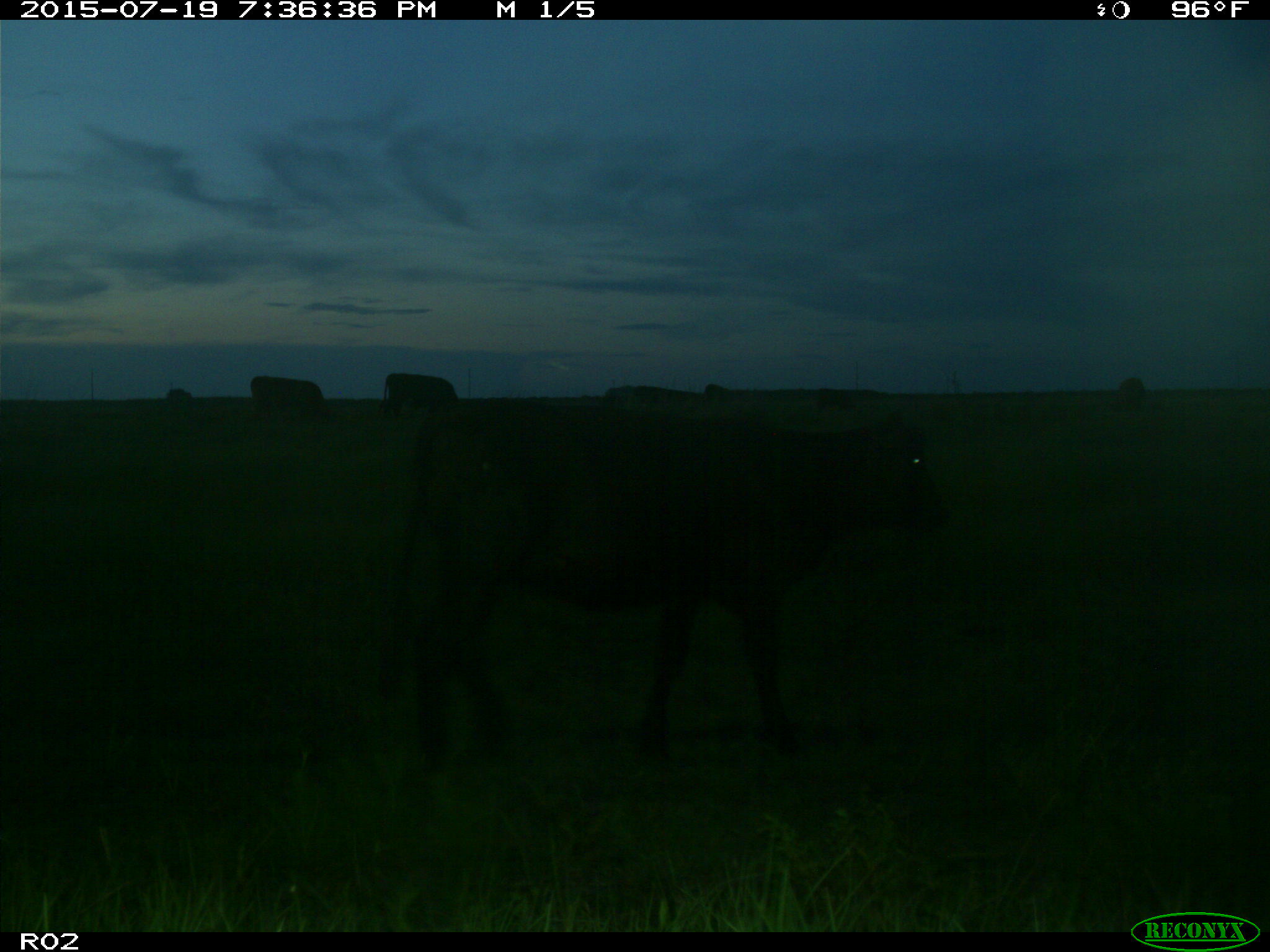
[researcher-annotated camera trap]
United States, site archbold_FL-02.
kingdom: Animalia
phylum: Chordata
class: Mammalia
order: Artiodactyla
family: Bovidae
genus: Bos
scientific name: Bos taurus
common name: domestic cow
Bos taurus (domestic cow).